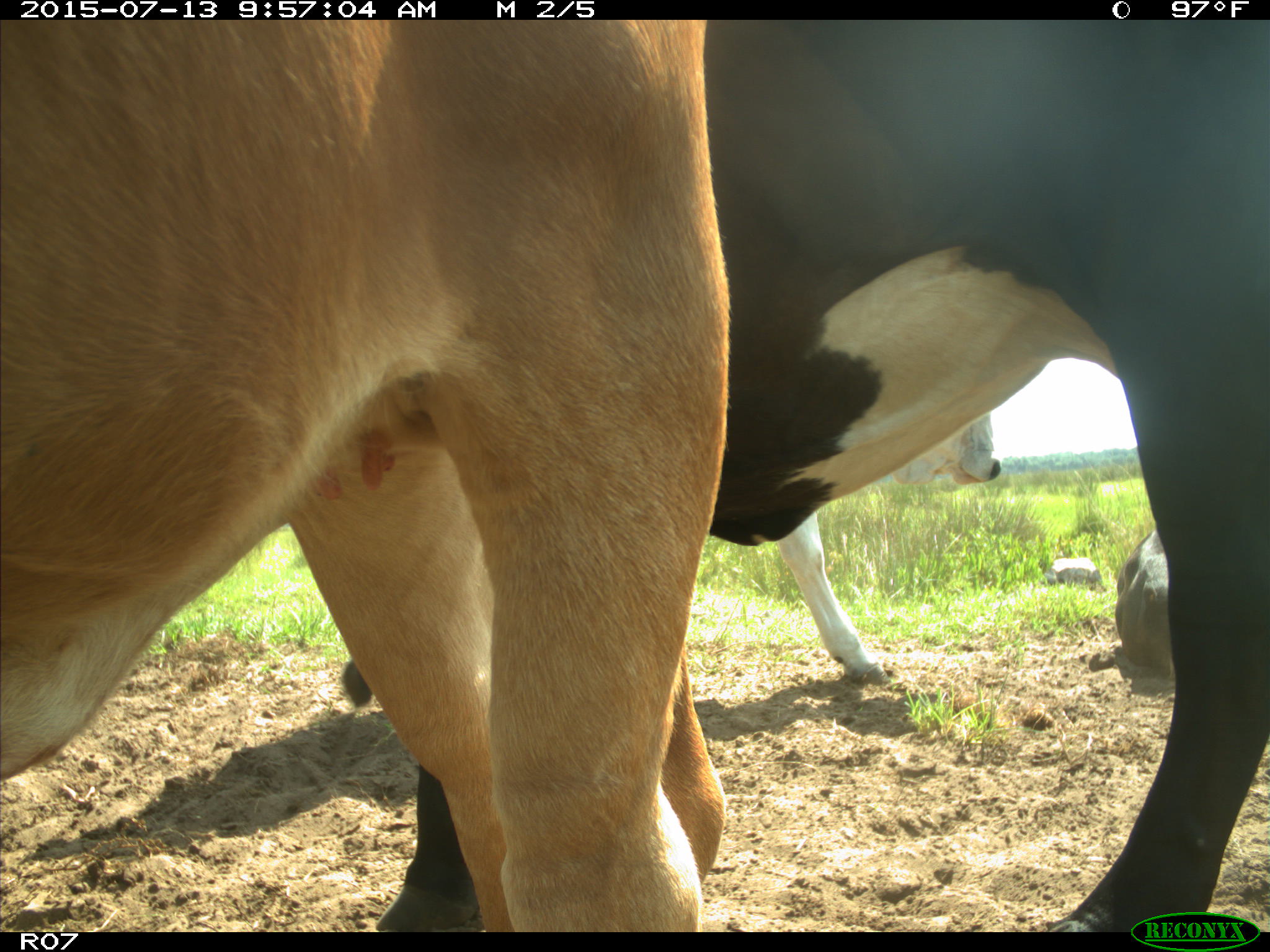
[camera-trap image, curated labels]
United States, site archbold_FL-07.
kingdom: Animalia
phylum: Chordata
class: Mammalia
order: Artiodactyla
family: Bovidae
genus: Bos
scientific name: Bos taurus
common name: domestic cow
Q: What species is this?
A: Bos taurus (domestic cow).